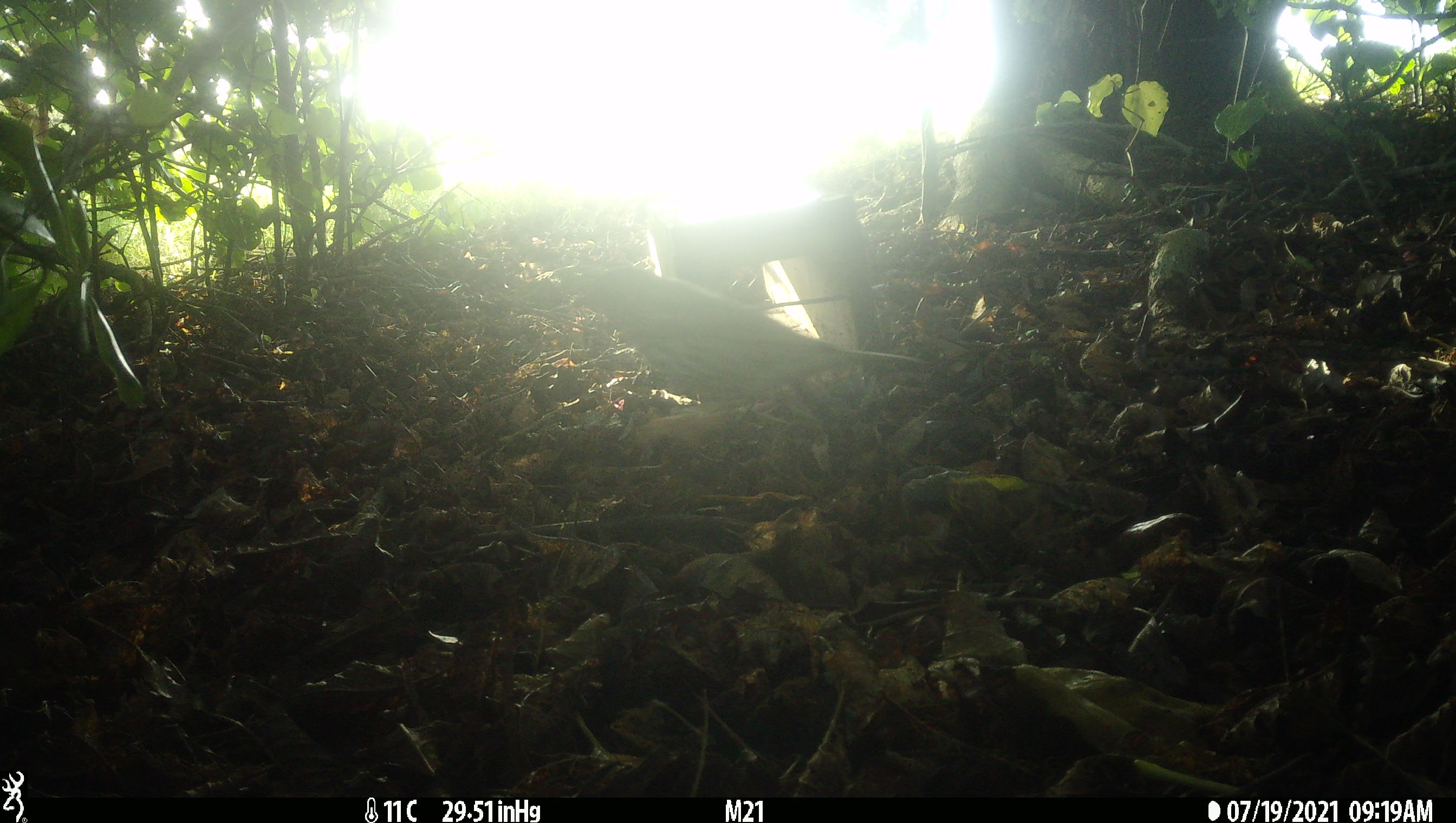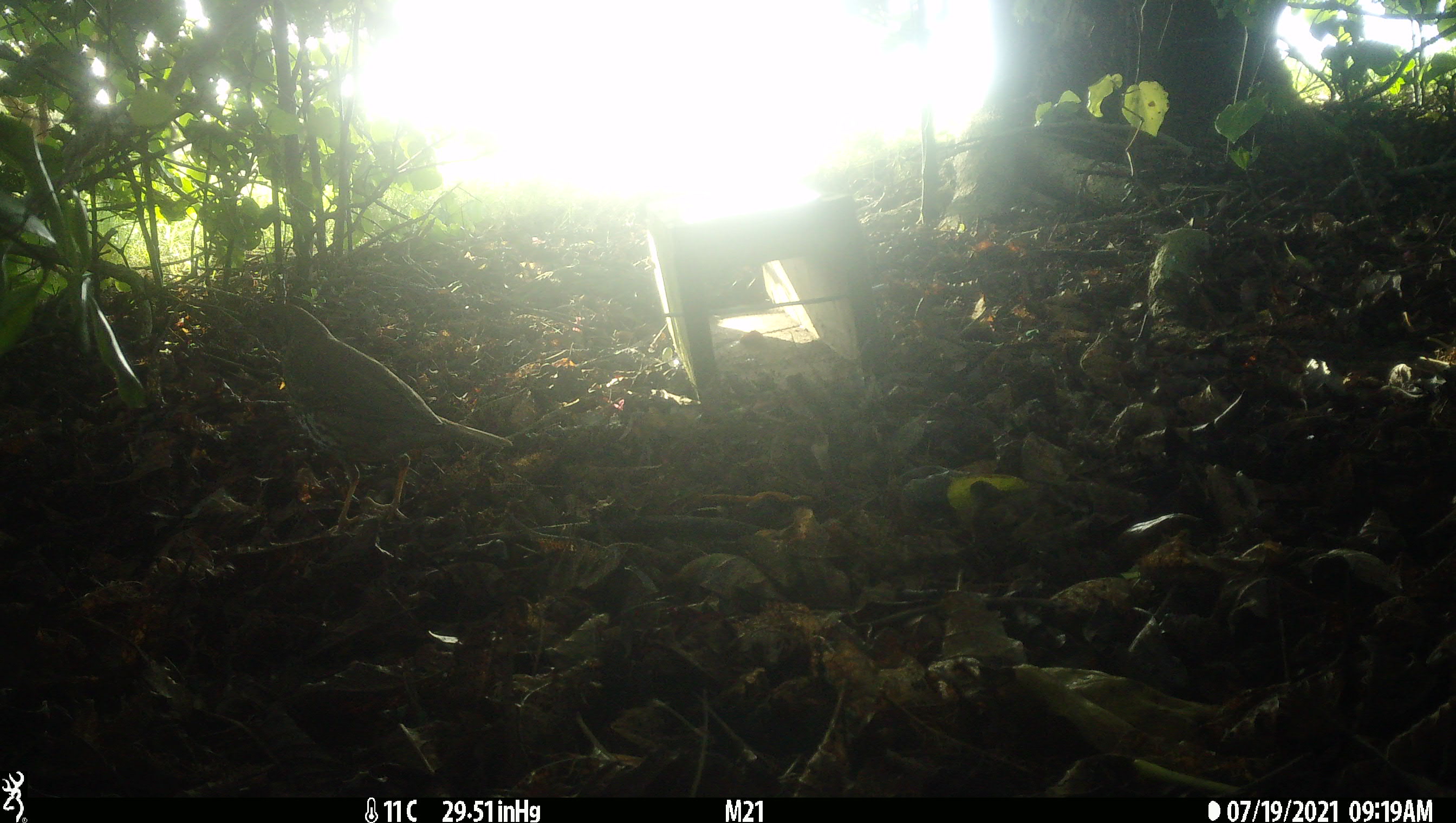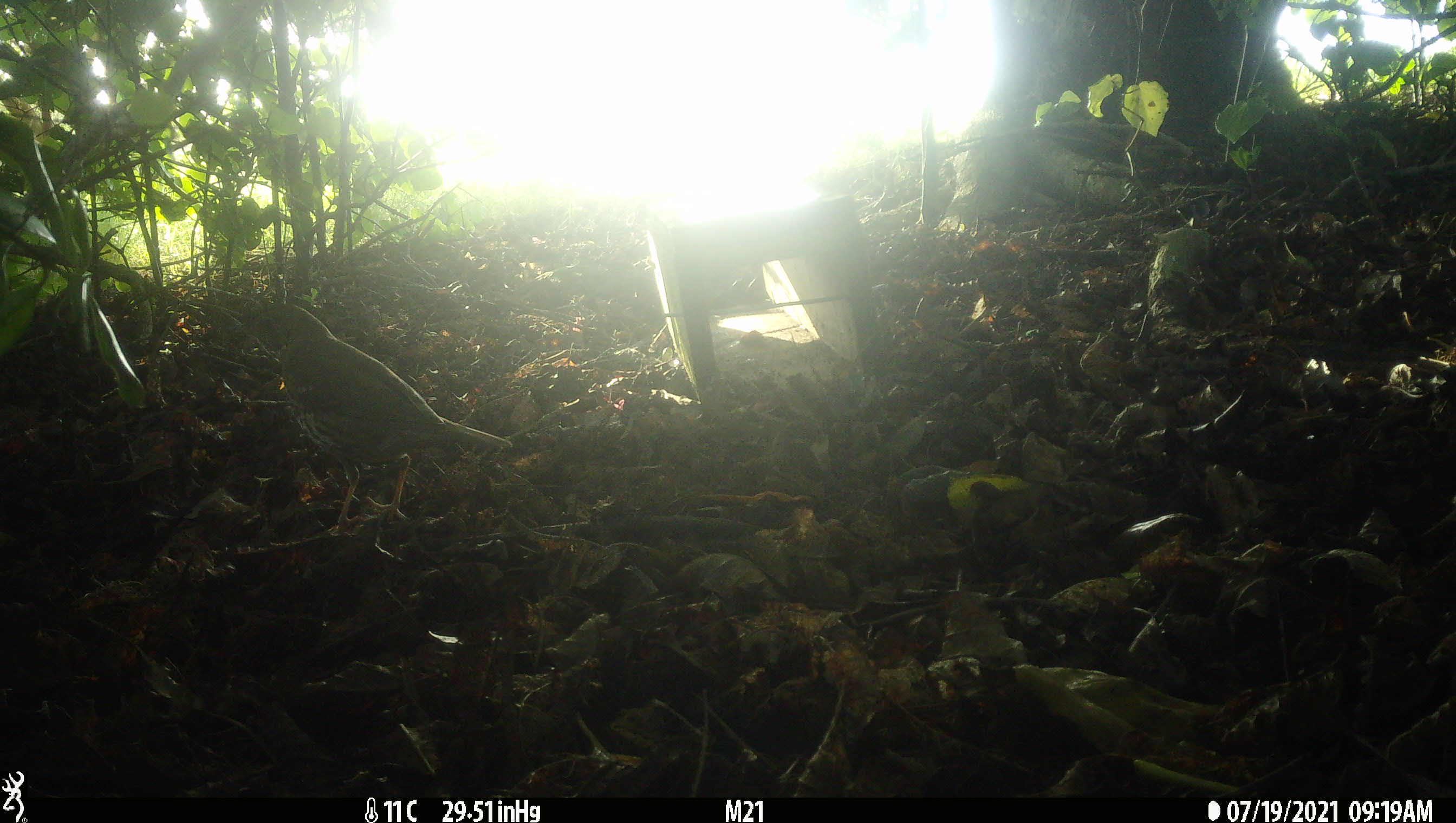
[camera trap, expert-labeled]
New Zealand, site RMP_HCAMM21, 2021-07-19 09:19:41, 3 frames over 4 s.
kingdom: Animalia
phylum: Chordata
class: Aves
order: Passeriformes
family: Turdidae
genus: Turdus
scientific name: Turdus philomelos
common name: song thrush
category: thrush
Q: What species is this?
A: Thrush (song thrush) (Turdus philomelos).